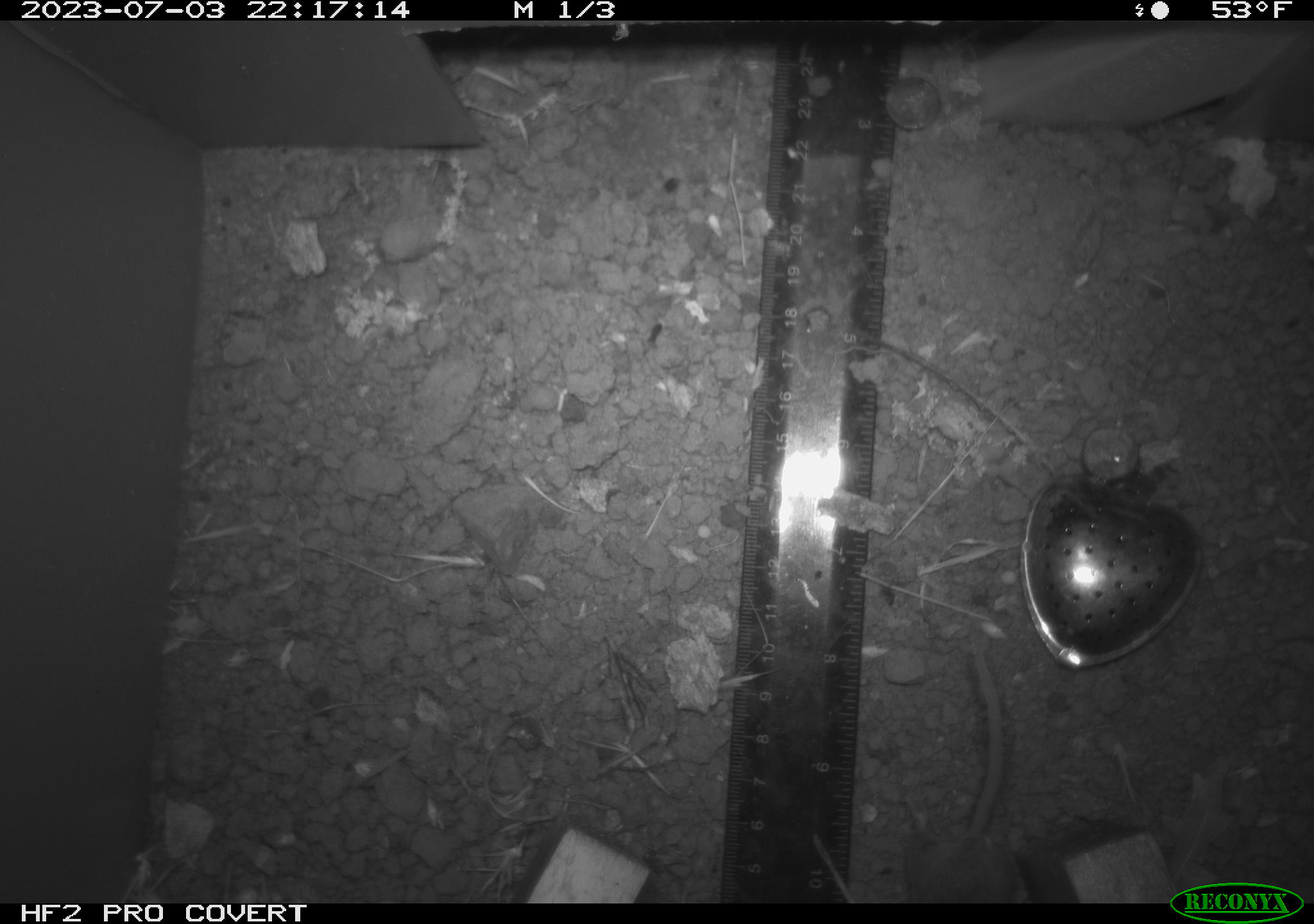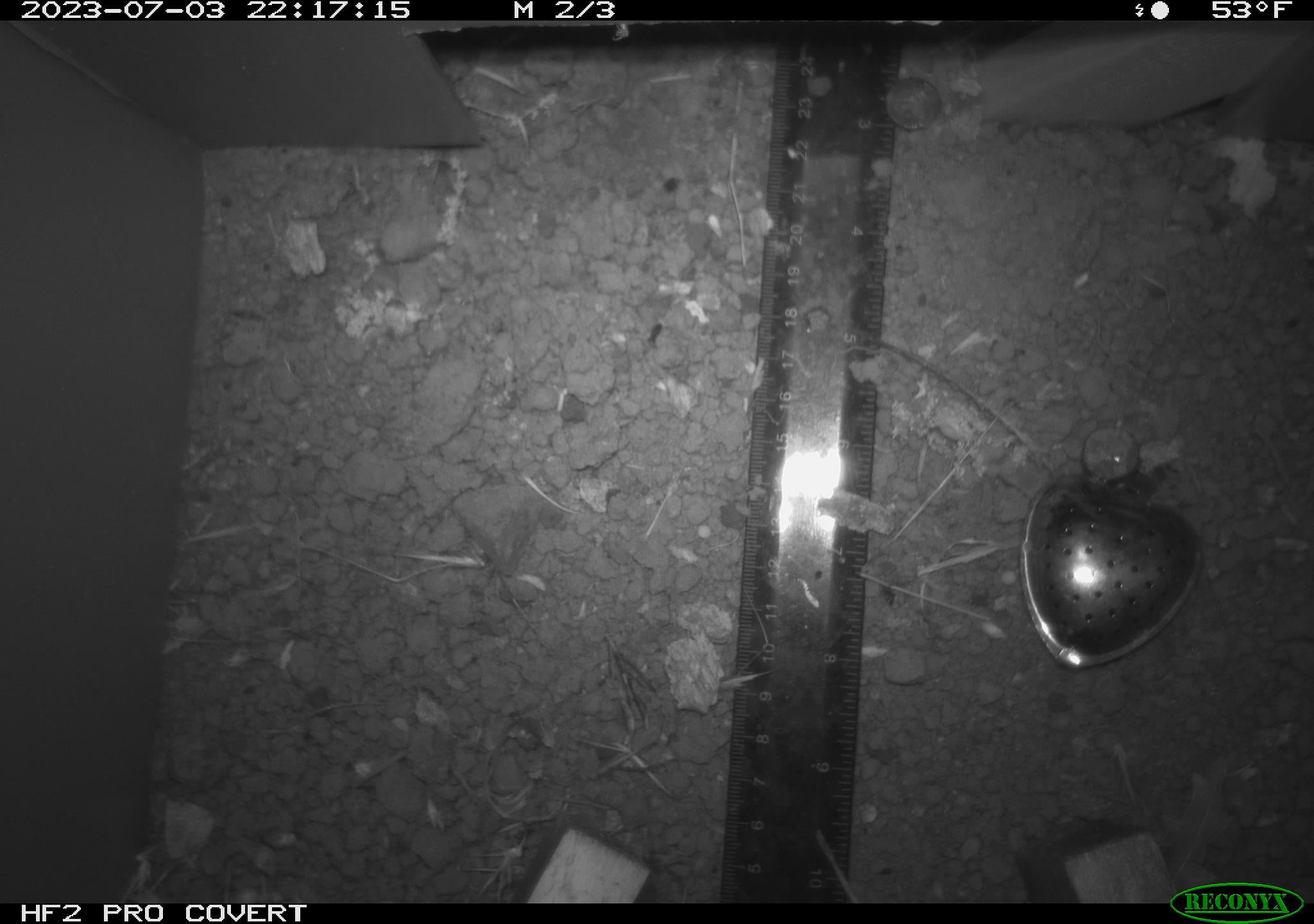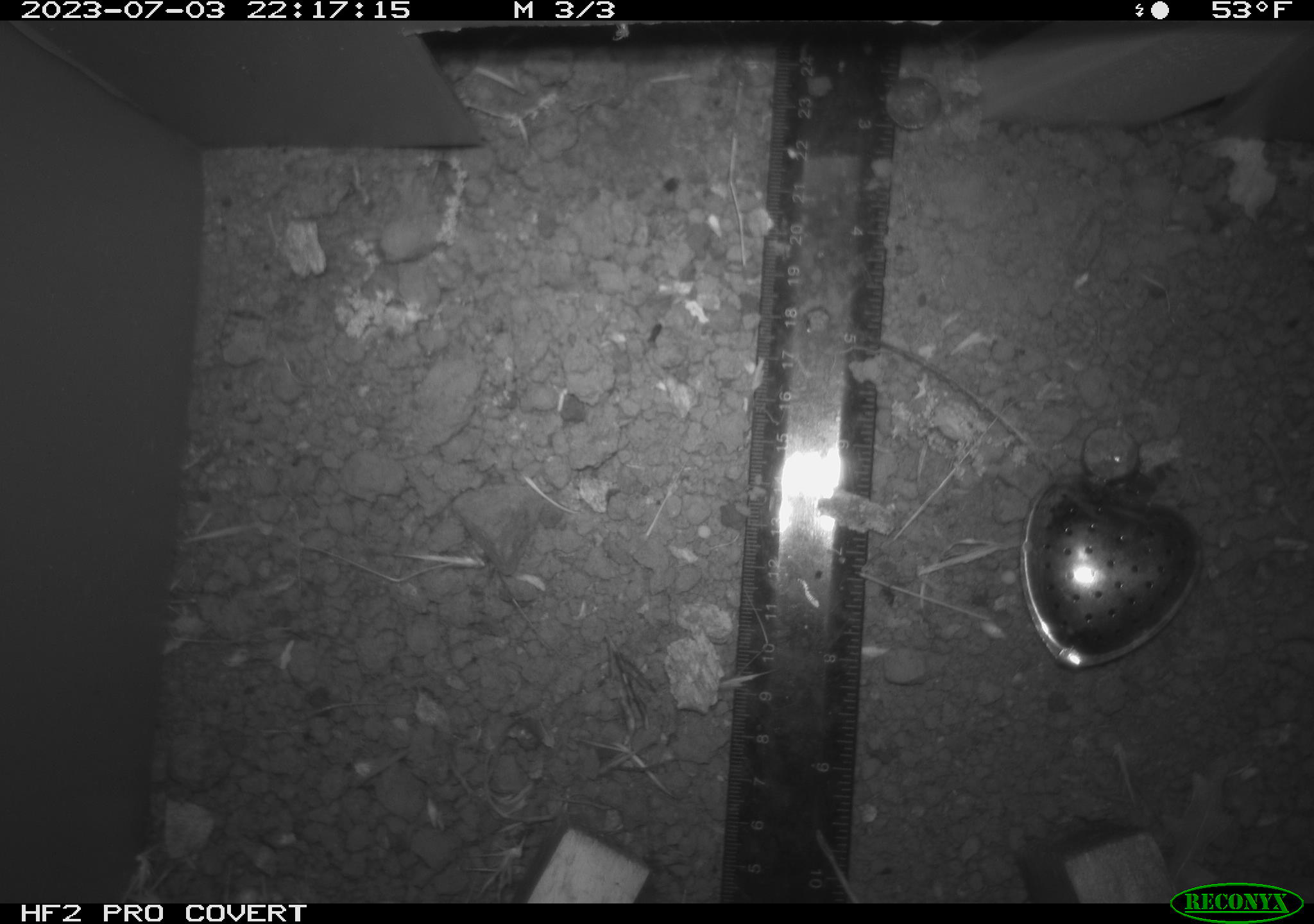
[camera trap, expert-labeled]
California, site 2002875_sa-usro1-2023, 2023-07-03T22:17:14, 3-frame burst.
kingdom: Animalia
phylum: Chordata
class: Mammalia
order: Rodentia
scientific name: Rodentia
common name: mouse species